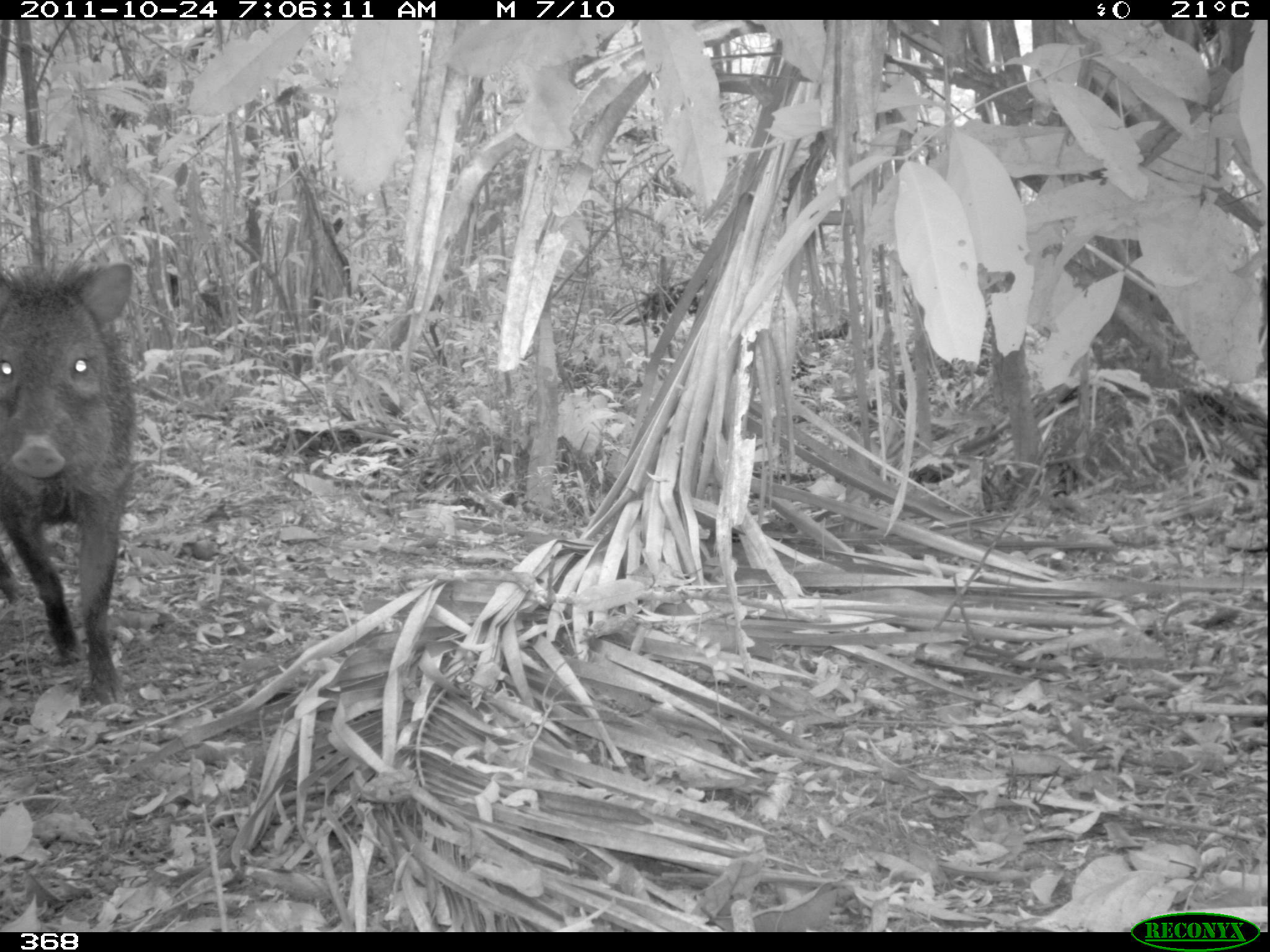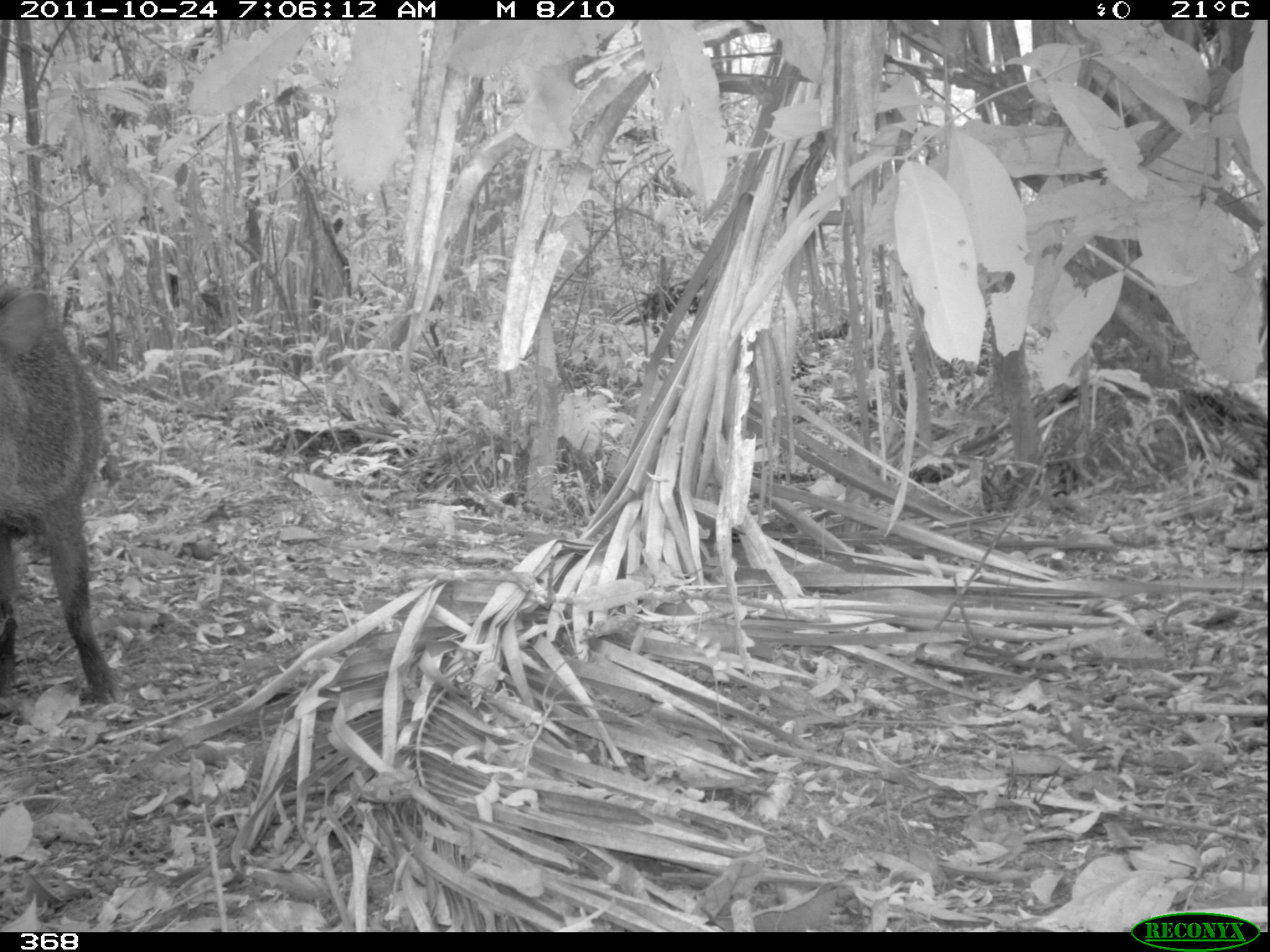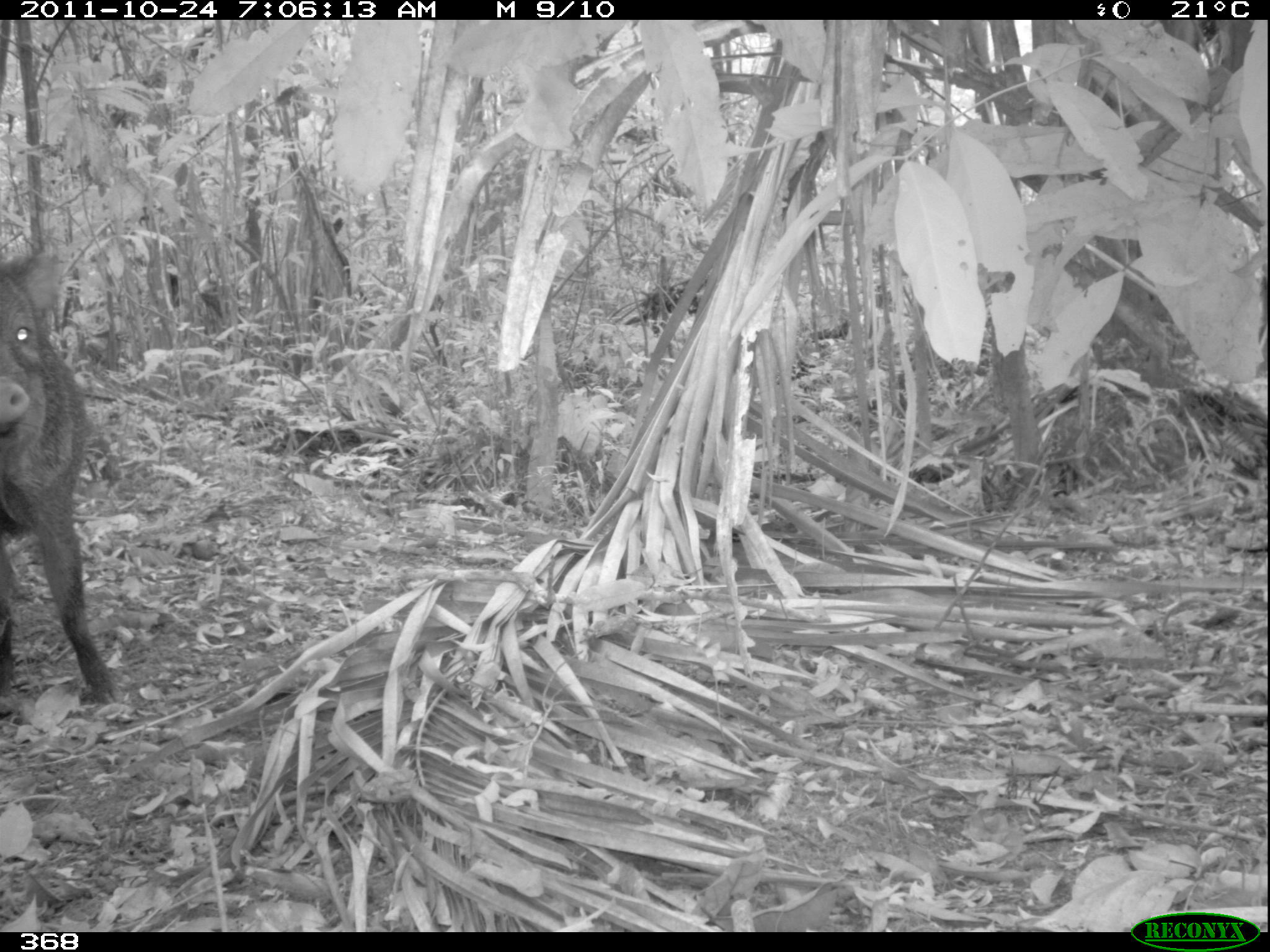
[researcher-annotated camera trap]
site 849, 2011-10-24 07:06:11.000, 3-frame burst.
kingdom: Animalia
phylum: Chordata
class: Mammalia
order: Artiodactyla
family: Tayassuidae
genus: Pecari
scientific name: Pecari tajacu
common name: collared peccary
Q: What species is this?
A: Pecari tajacu (collared peccary).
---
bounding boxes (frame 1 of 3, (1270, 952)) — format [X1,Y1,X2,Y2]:
pecari tajacu: [2,262,136,704]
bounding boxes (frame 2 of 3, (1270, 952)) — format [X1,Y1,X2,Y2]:
pecari tajacu: [1,279,123,702]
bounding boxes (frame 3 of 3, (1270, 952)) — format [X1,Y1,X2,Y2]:
pecari tajacu: [1,252,119,706]